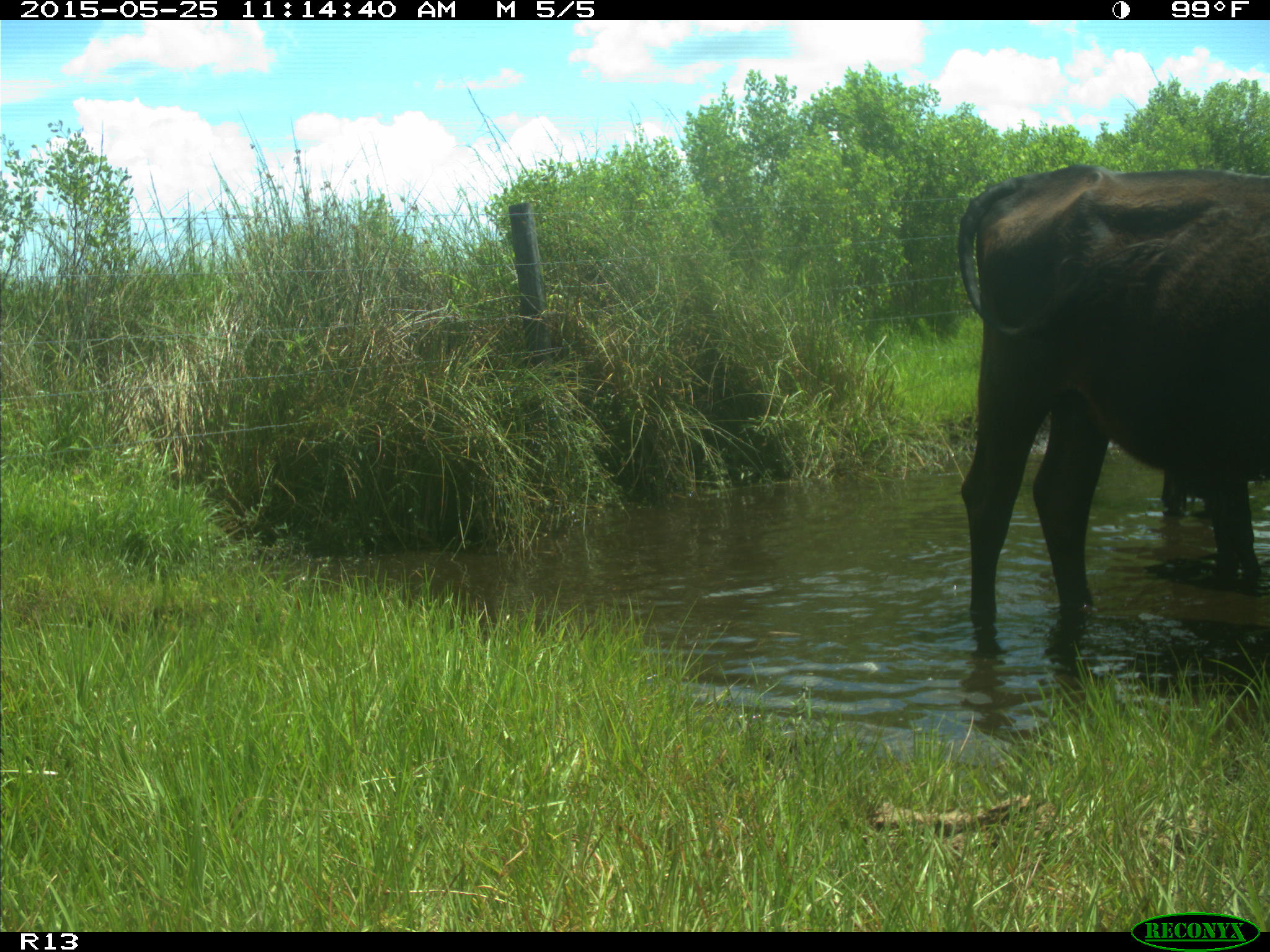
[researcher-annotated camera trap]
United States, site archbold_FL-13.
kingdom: Animalia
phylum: Chordata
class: Mammalia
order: Artiodactyla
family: Bovidae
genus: Bos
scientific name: Bos taurus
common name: domestic cow